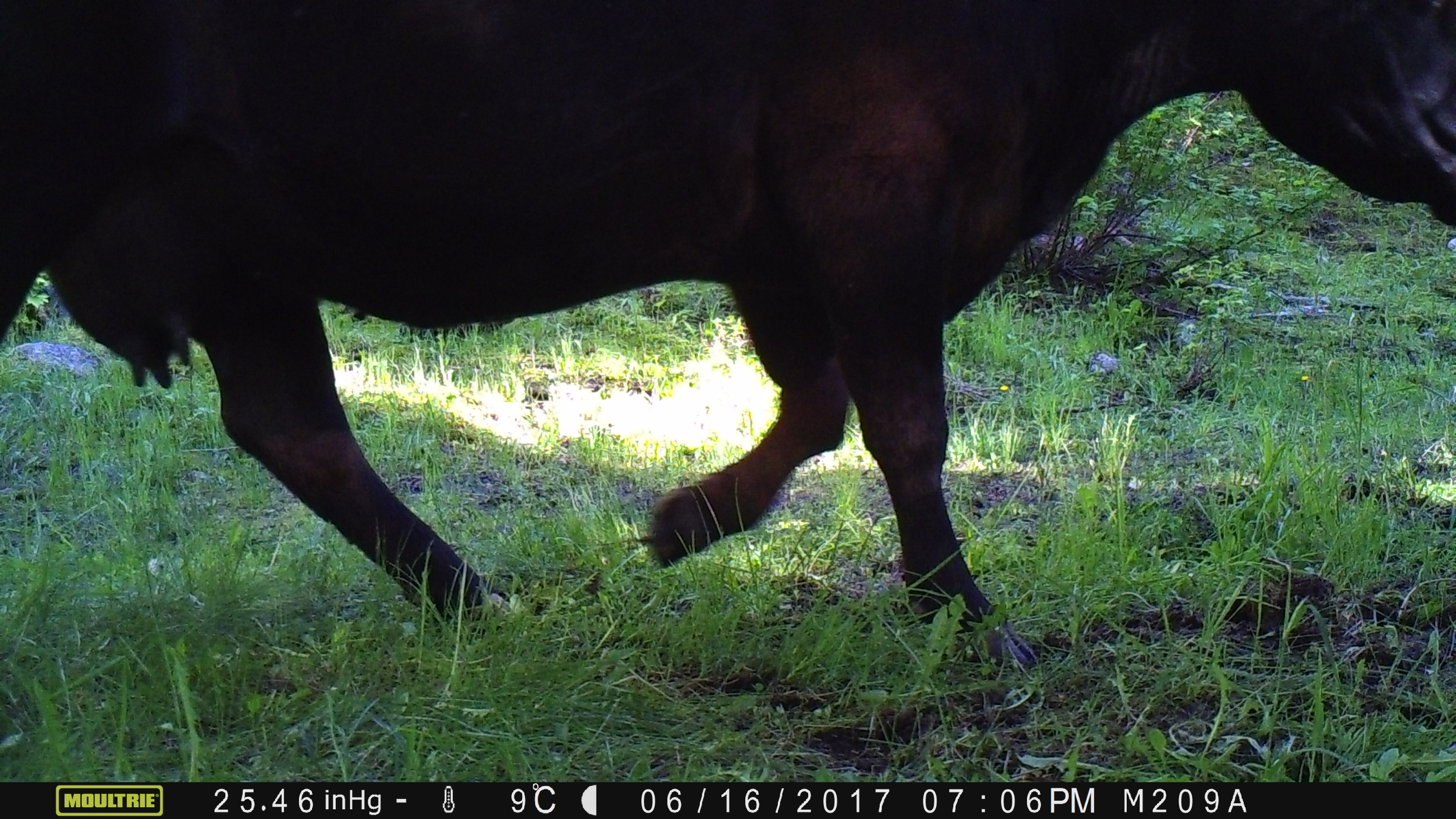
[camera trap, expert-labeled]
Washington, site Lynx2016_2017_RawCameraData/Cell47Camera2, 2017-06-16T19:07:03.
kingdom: Animalia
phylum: Chordata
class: Mammalia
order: Artiodactyla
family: Bovidae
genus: Bos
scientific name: Bos taurus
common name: domestic cattle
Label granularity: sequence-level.